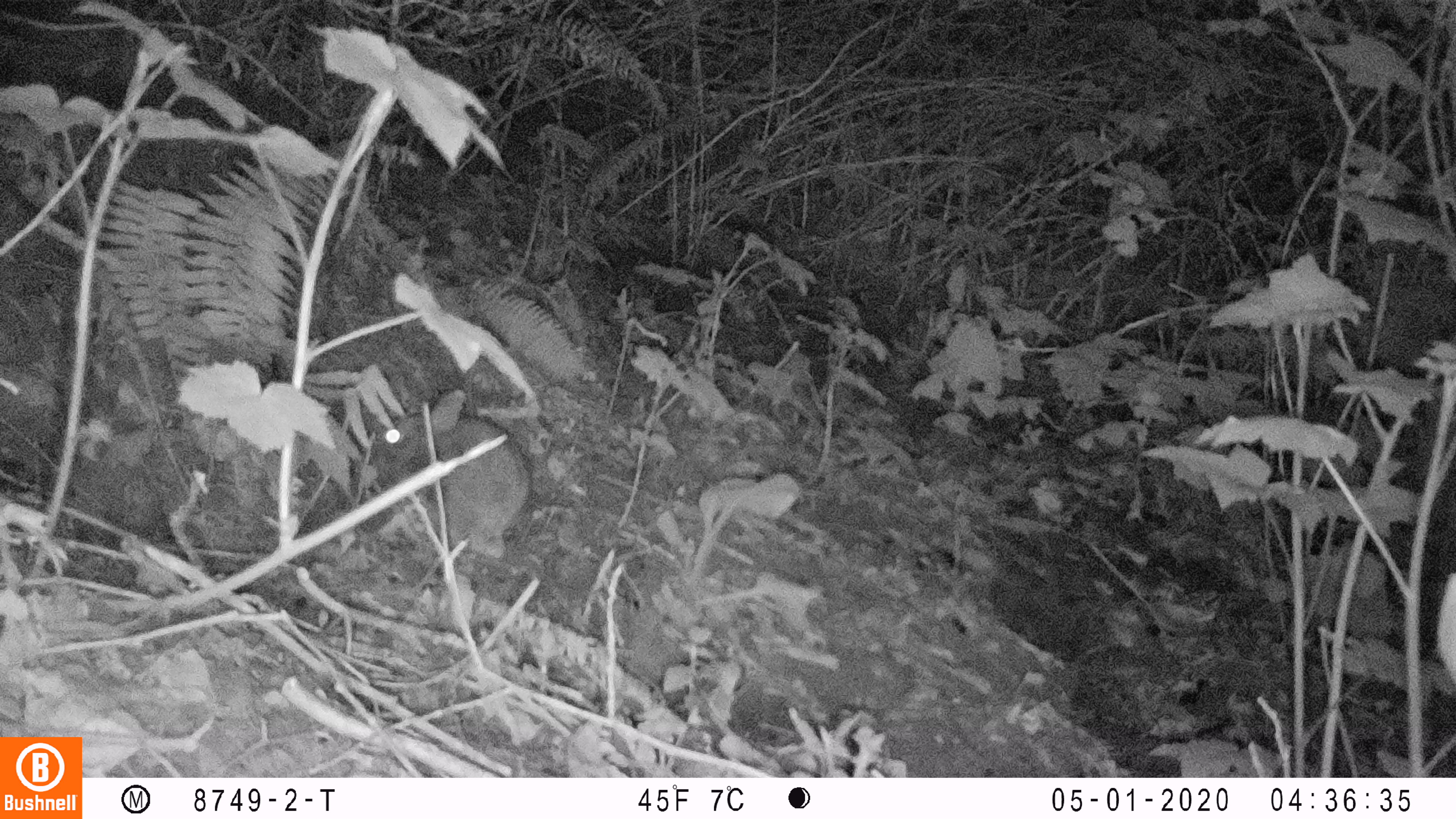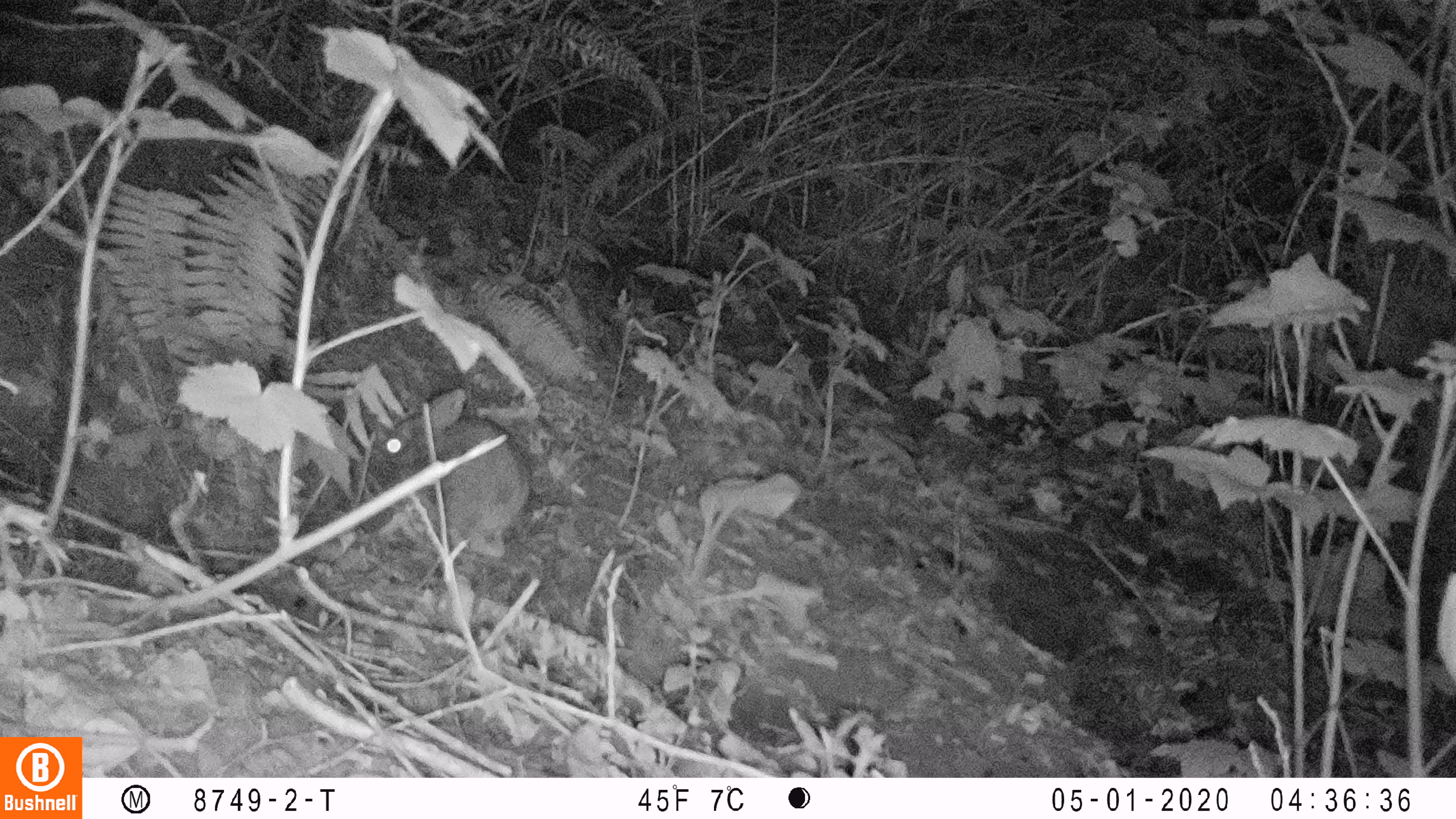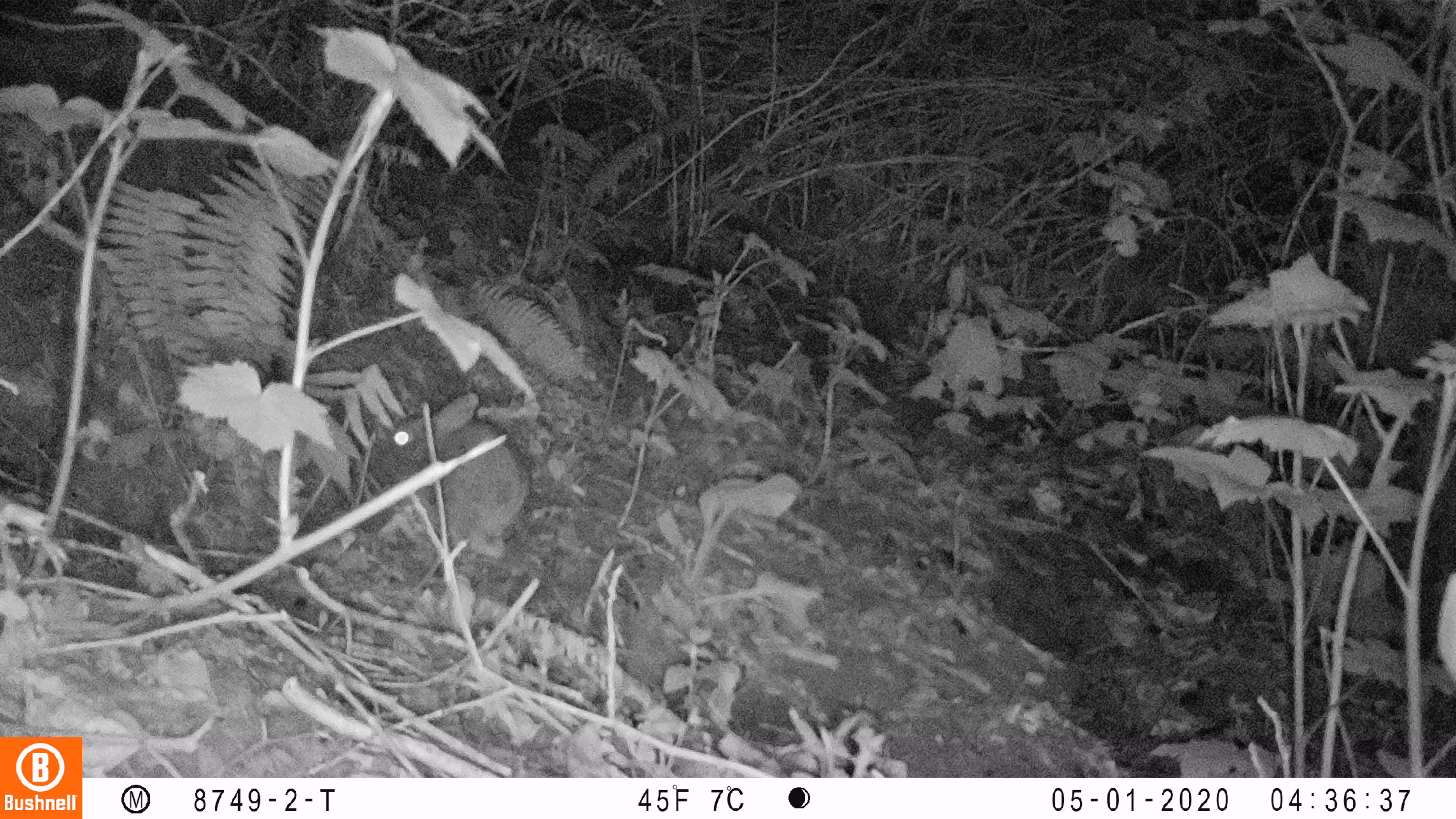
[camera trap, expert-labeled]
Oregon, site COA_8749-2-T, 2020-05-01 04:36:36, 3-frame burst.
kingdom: Animalia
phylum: Chordata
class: Mammalia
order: Lagomorpha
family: Leporidae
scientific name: Leporidae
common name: hares and rabbits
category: leporidae family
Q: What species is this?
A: Leporidae family (hares and rabbits) (Leporidae).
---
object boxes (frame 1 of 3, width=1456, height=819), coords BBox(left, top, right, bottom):
leporidae family: BBox(367, 386, 529, 557)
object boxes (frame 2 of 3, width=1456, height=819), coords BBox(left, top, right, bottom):
leporidae family: BBox(378, 384, 525, 561)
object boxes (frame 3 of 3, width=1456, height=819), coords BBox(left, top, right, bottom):
leporidae family: BBox(376, 390, 538, 559)